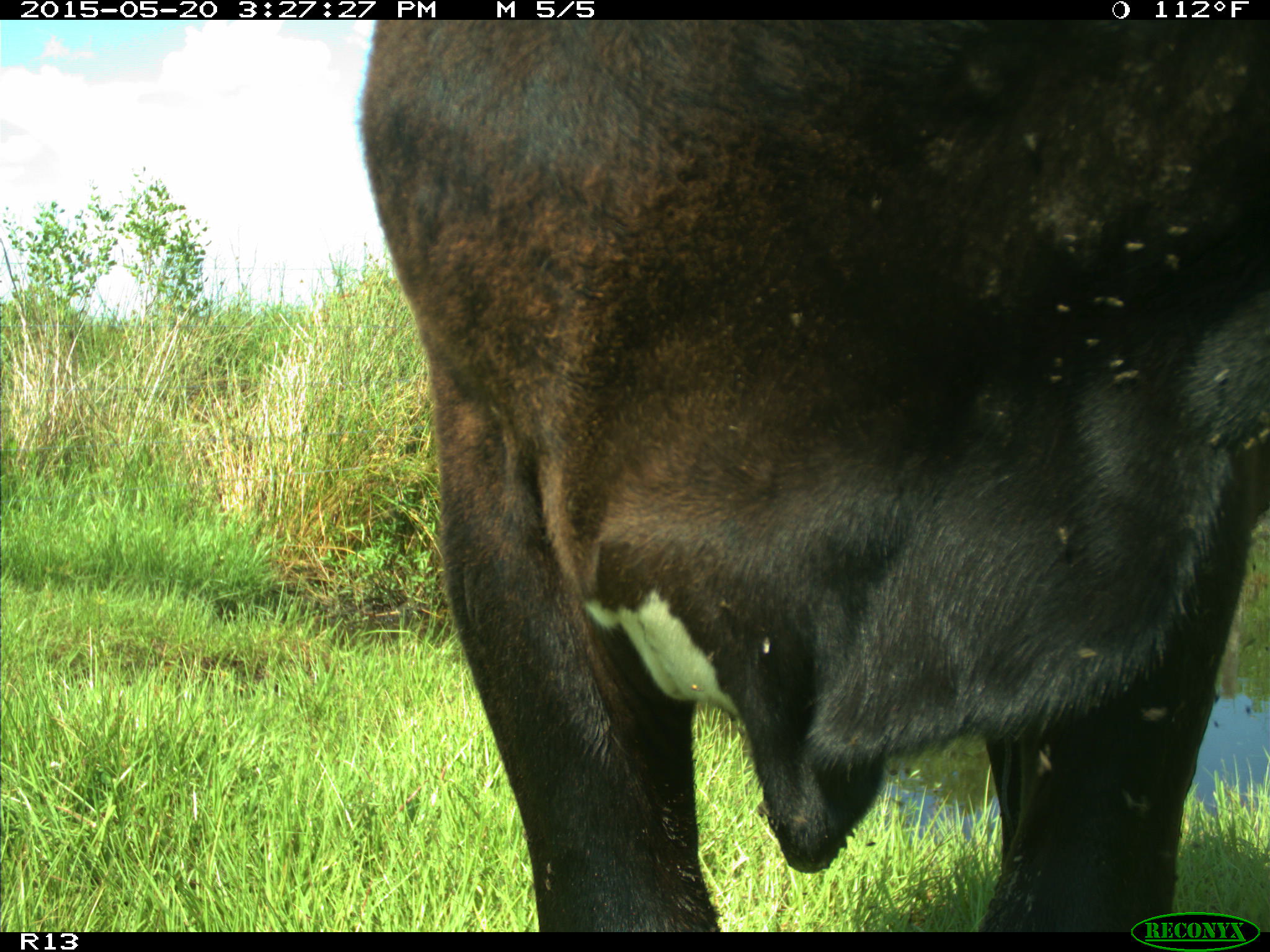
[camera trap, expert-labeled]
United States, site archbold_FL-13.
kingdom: Animalia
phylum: Chordata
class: Mammalia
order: Artiodactyla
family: Bovidae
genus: Bos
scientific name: Bos taurus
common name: domestic cow